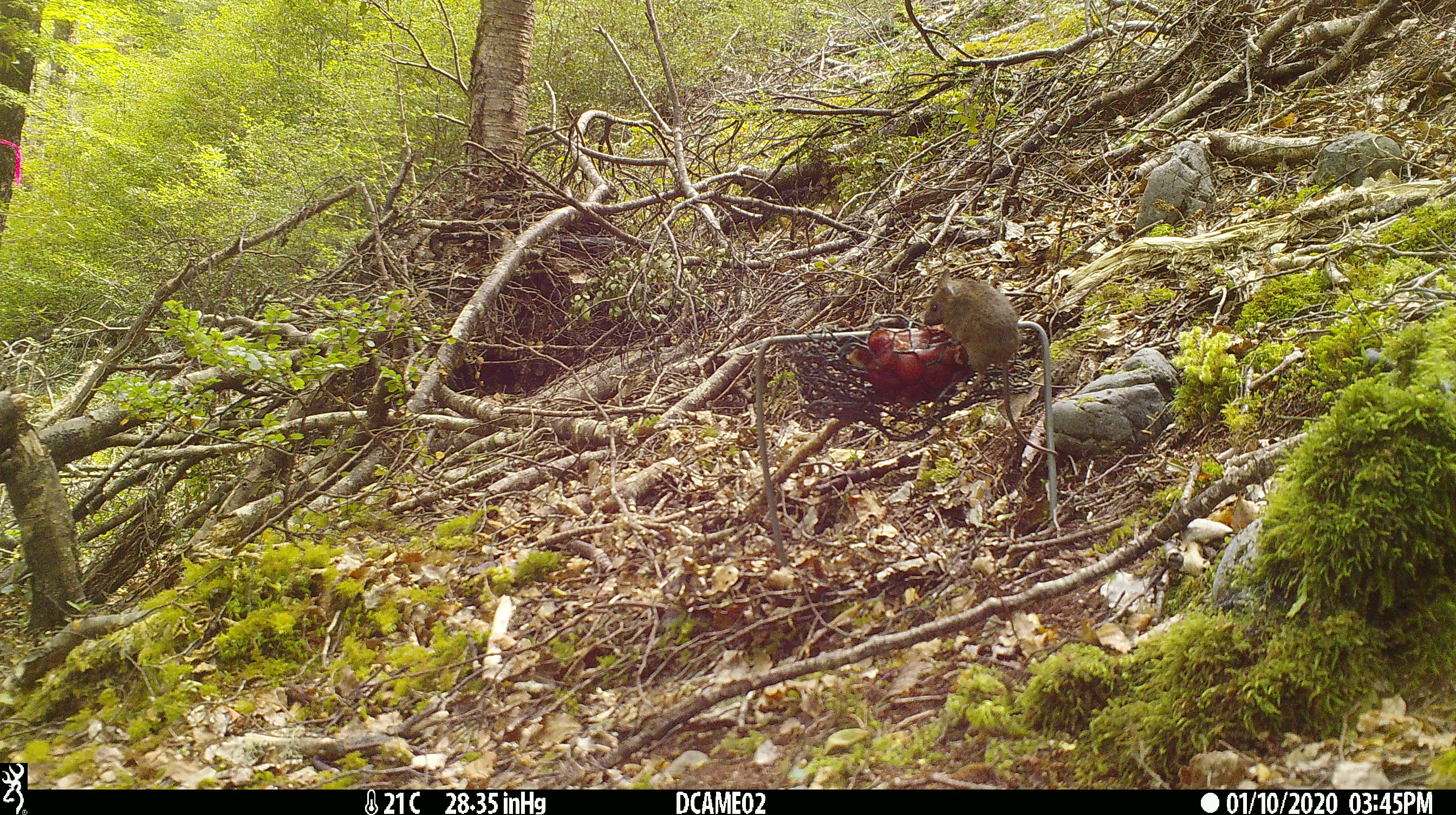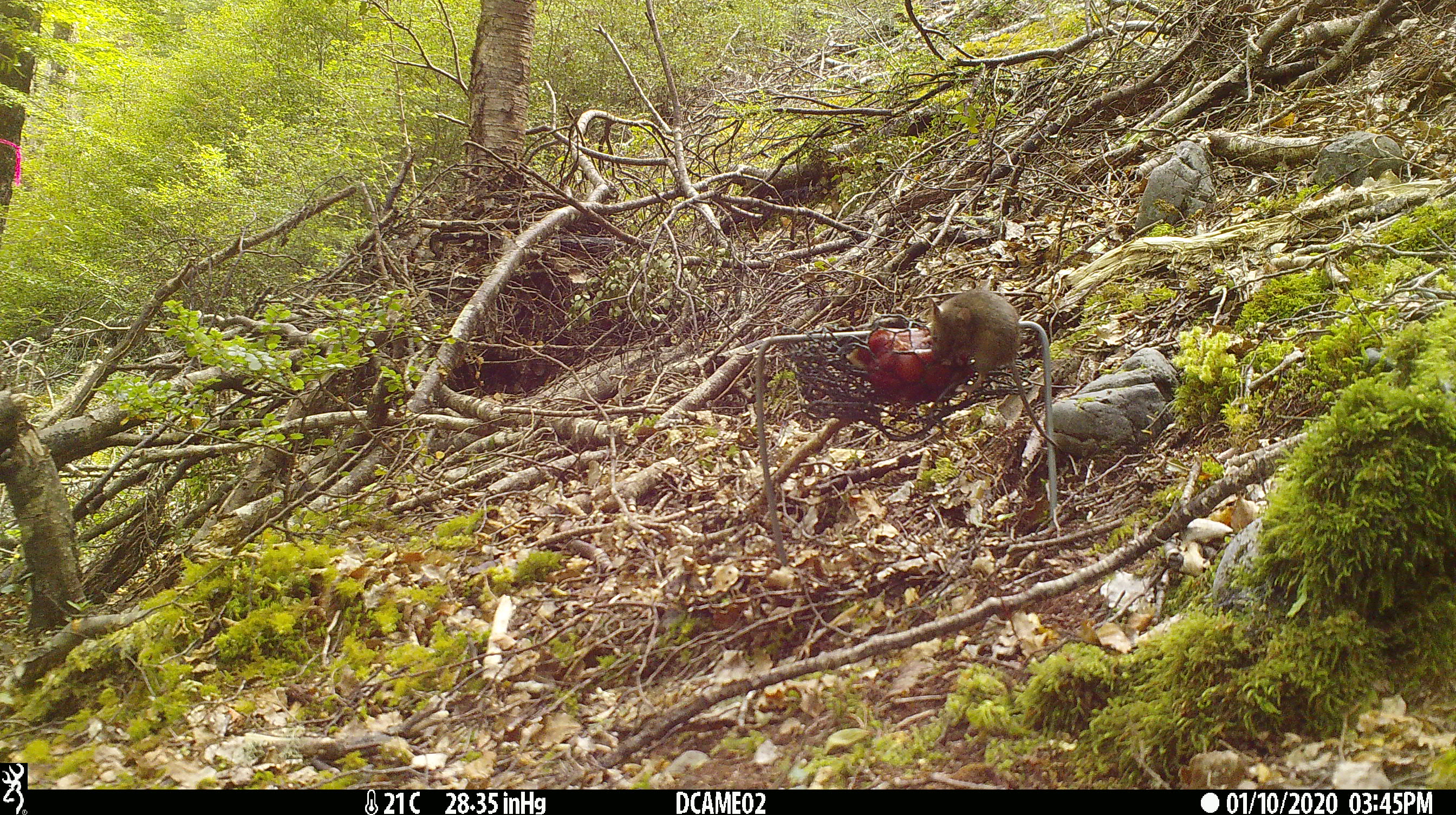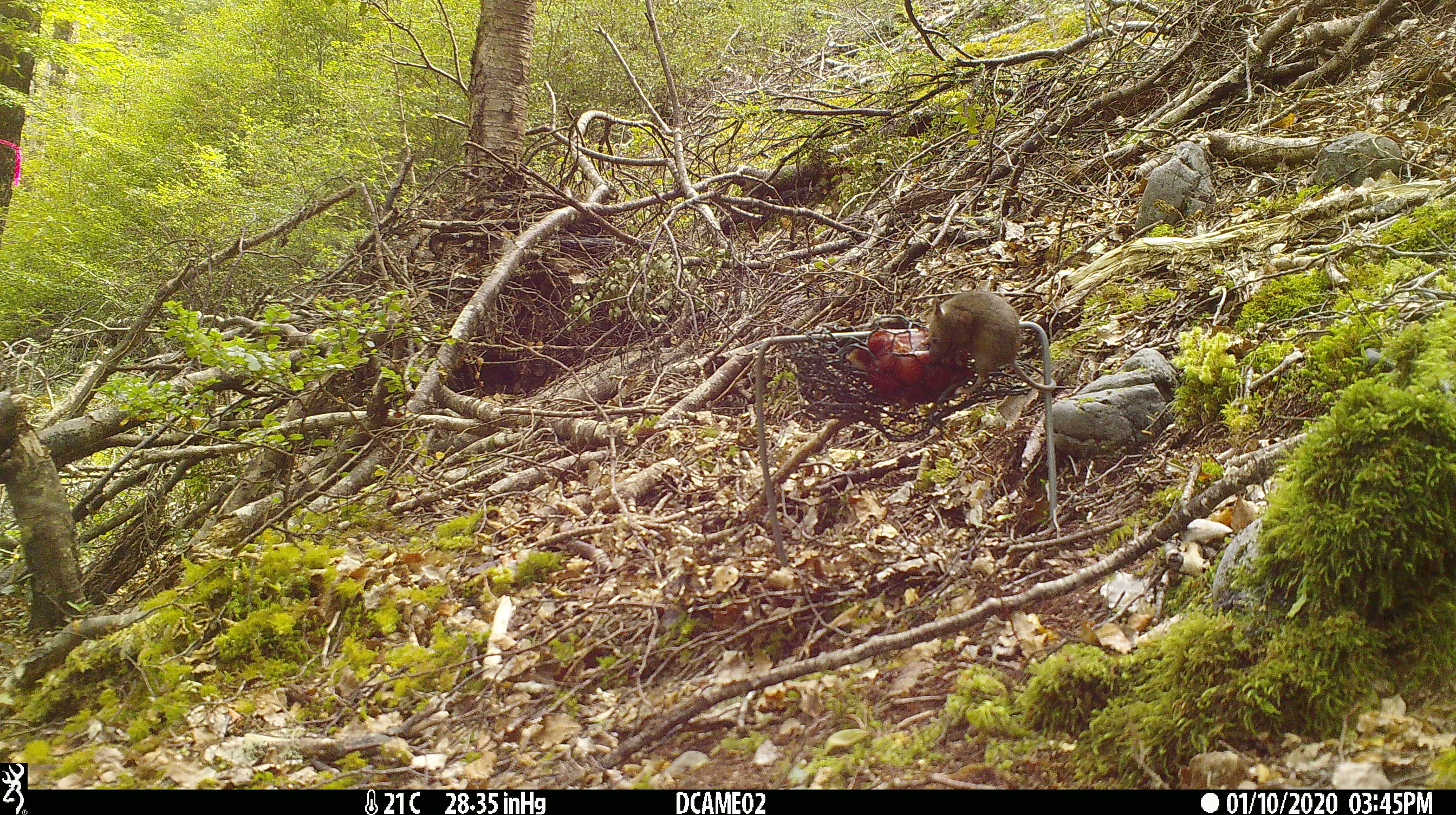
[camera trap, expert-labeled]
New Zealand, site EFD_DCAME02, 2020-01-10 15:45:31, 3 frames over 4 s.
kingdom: Animalia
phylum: Chordata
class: Mammalia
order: Rodentia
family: Muridae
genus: Mus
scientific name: Mus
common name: mouse